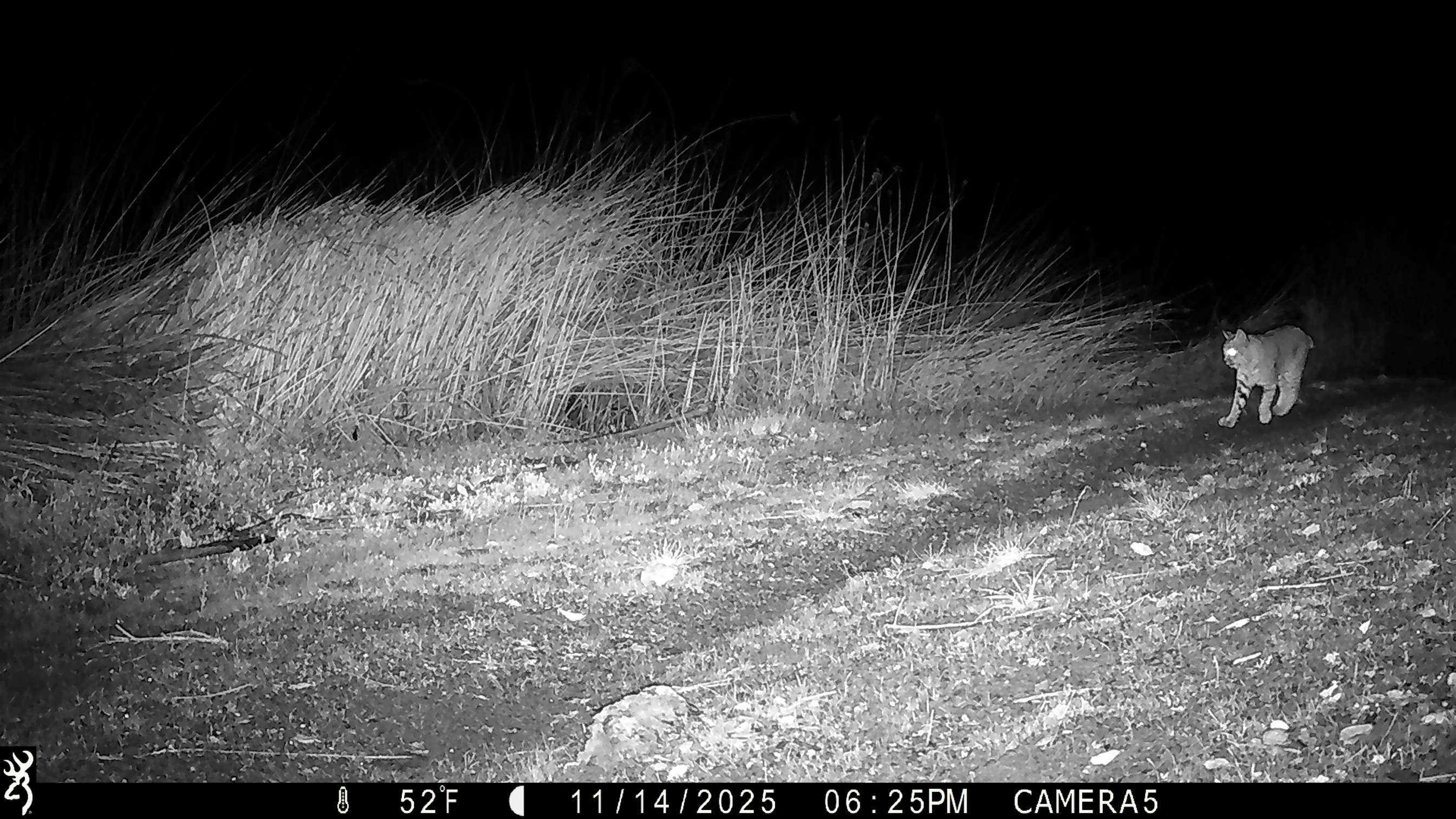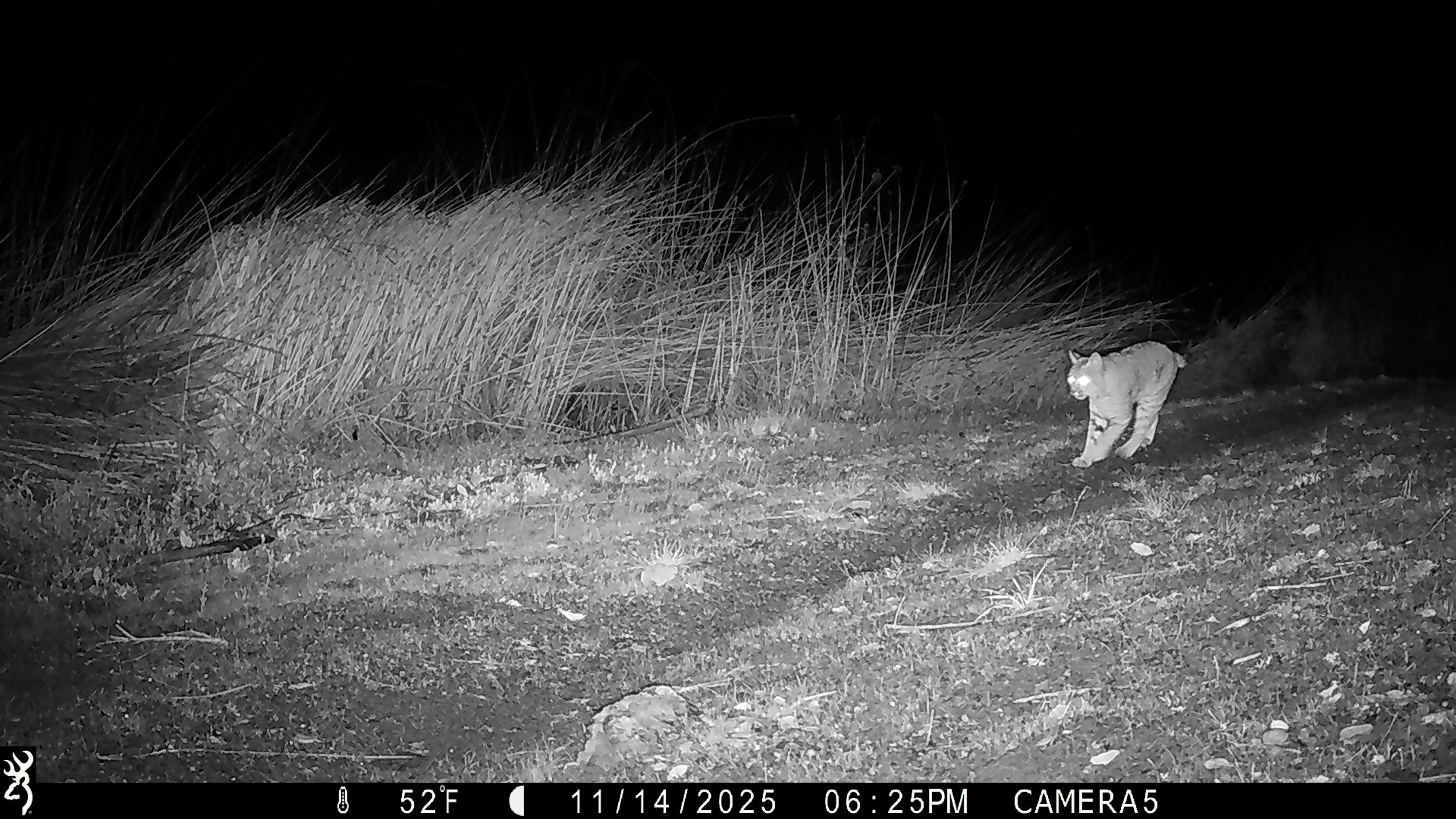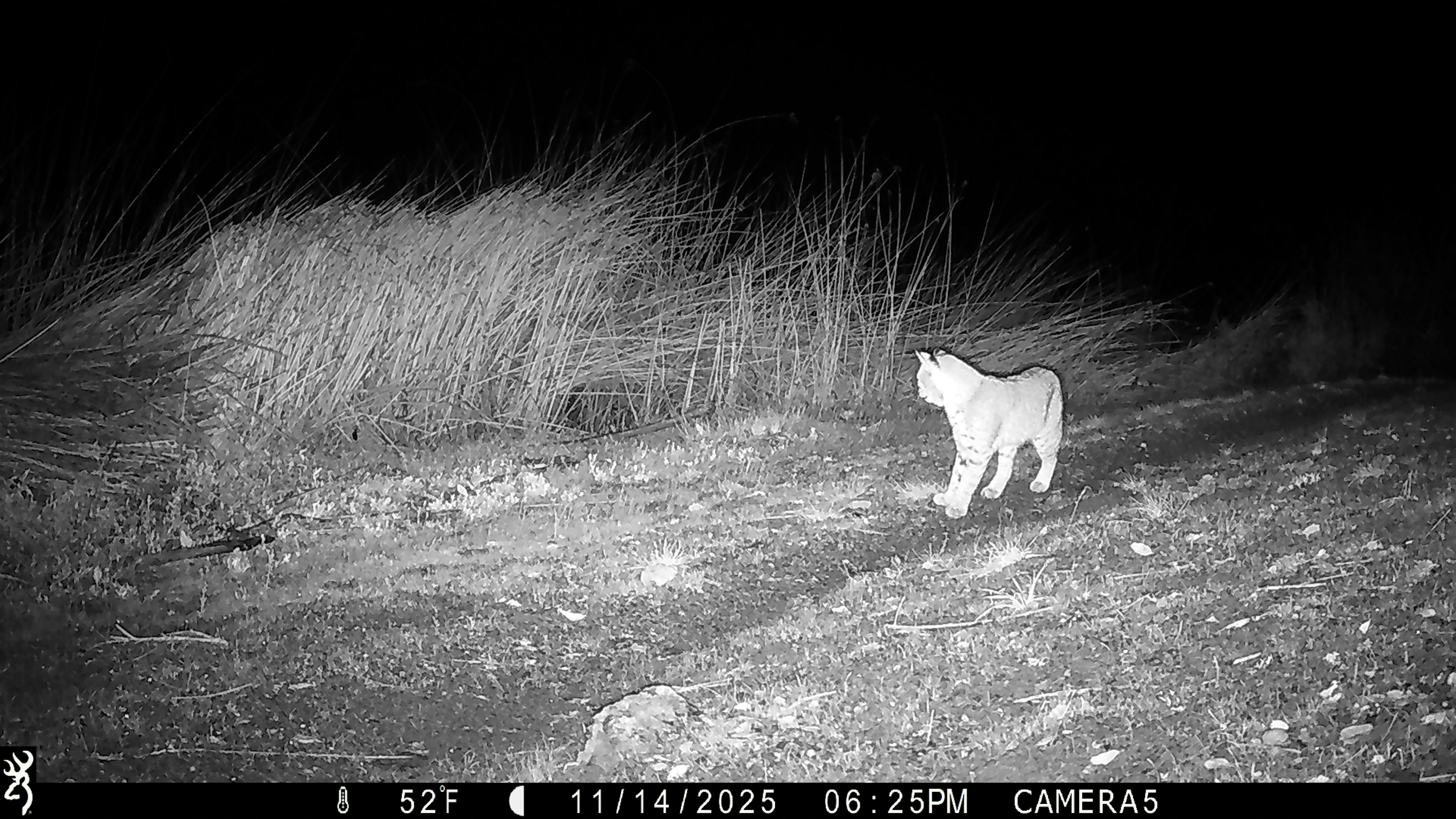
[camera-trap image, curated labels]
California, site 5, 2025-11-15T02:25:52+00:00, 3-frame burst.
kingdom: Animalia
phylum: Chordata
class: Mammalia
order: Carnivora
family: Felidae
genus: Lynx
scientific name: Lynx rufus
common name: bobcat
Bobcat (Lynx rufus).